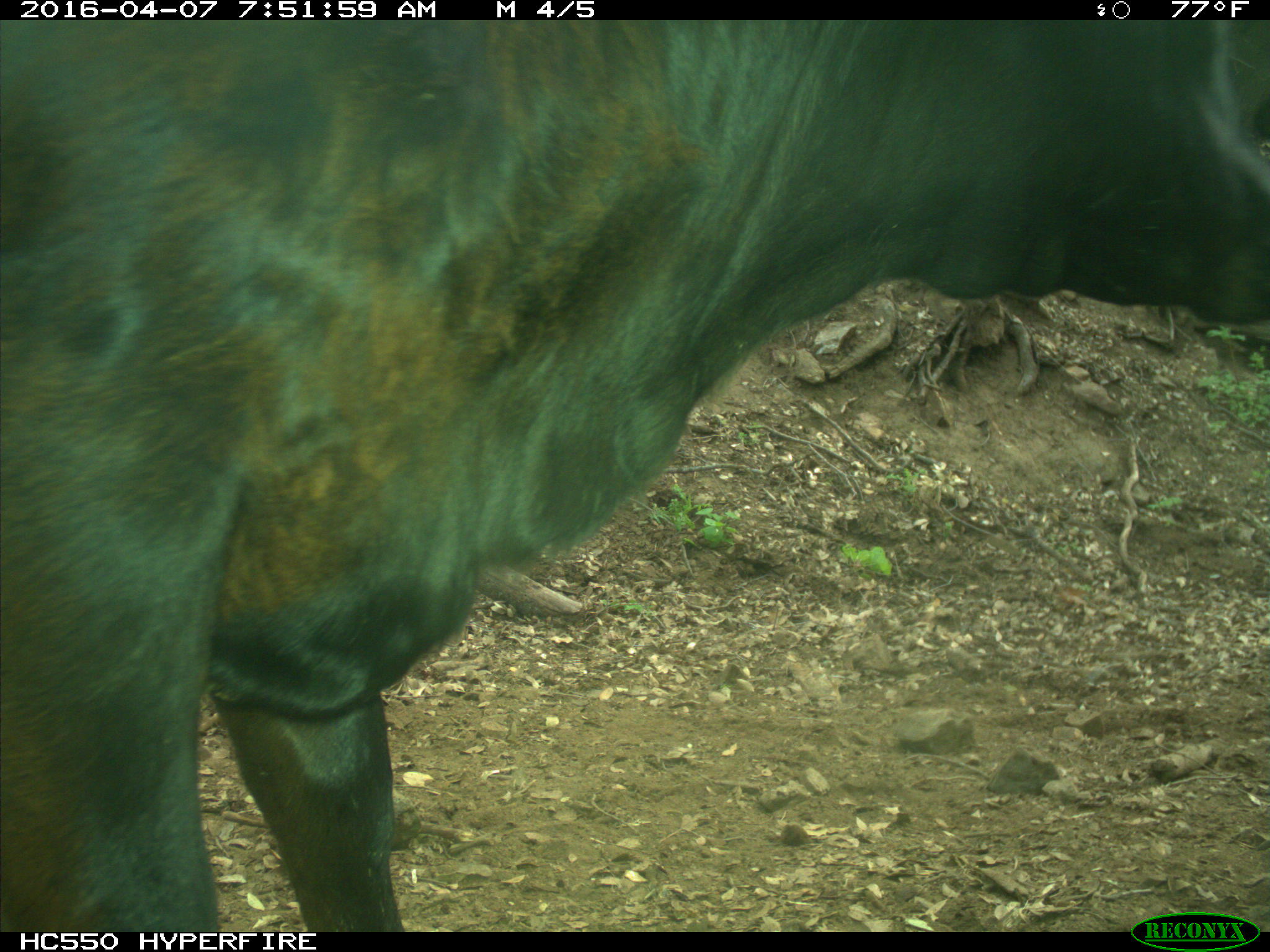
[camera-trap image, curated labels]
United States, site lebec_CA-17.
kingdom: Animalia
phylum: Chordata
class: Mammalia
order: Artiodactyla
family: Bovidae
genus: Bos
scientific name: Bos taurus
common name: domestic cow